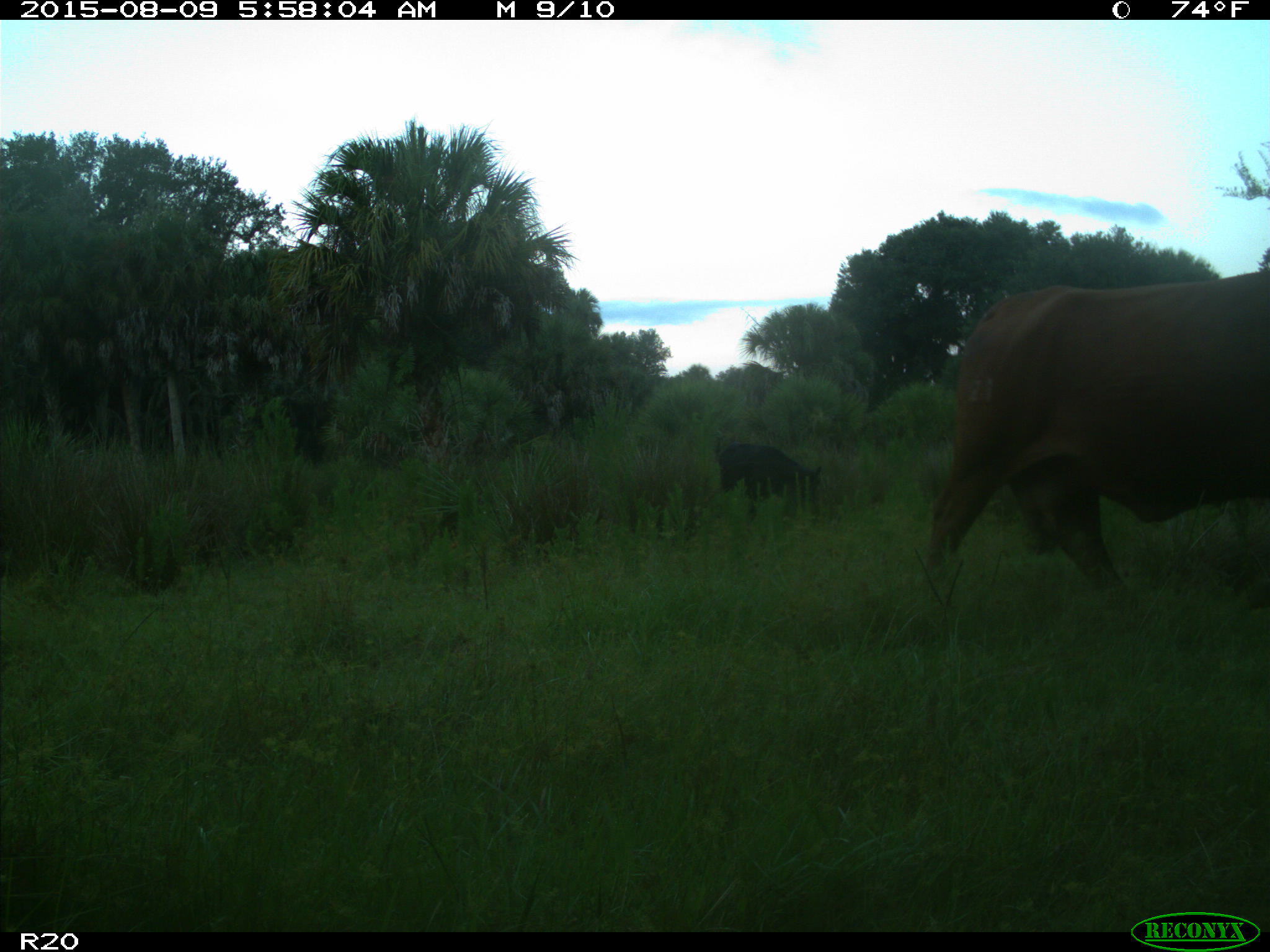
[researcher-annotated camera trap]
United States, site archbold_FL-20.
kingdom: Animalia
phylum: Chordata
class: Mammalia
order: Artiodactyla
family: Suidae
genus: Sus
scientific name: Sus scrofa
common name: wild boar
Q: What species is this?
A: Sus scrofa (wild boar).